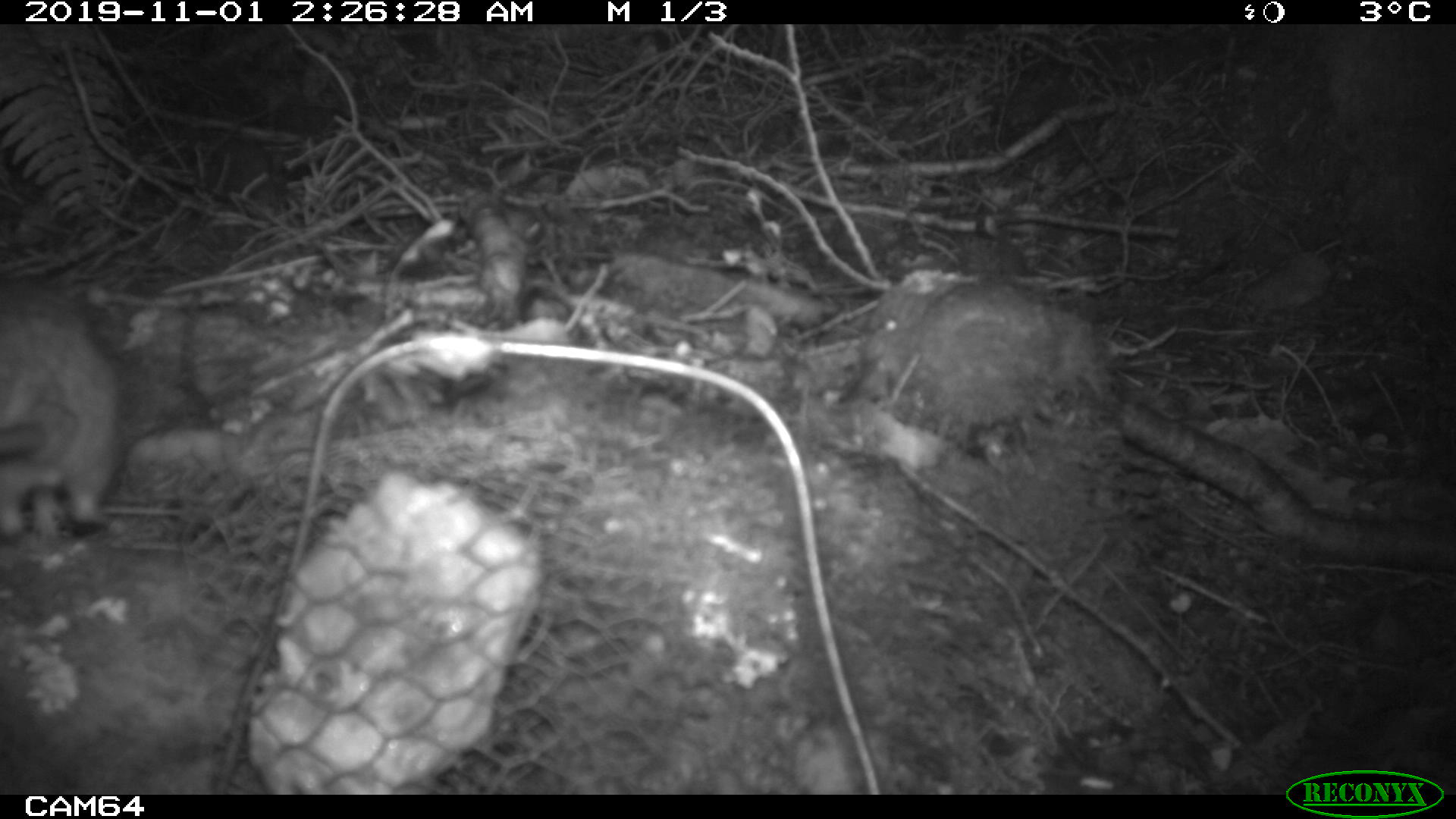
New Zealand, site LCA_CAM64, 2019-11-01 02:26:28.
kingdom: Animalia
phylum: Chordata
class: Mammalia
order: Rodentia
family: Muridae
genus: Rattus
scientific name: Rattus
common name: rat